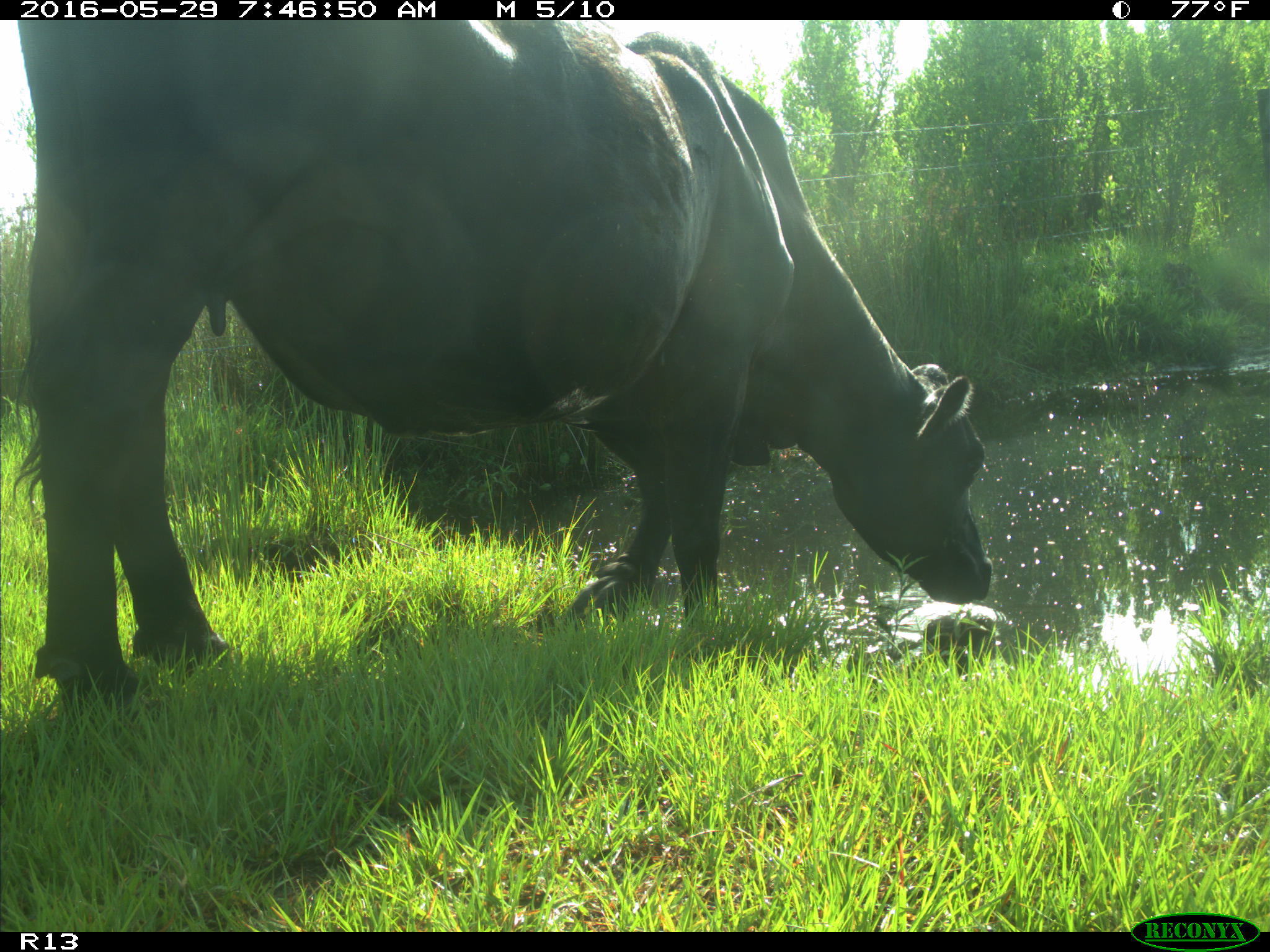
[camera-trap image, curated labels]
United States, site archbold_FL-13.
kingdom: Animalia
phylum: Chordata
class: Mammalia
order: Artiodactyla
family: Bovidae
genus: Bos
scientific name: Bos taurus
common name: domestic cow